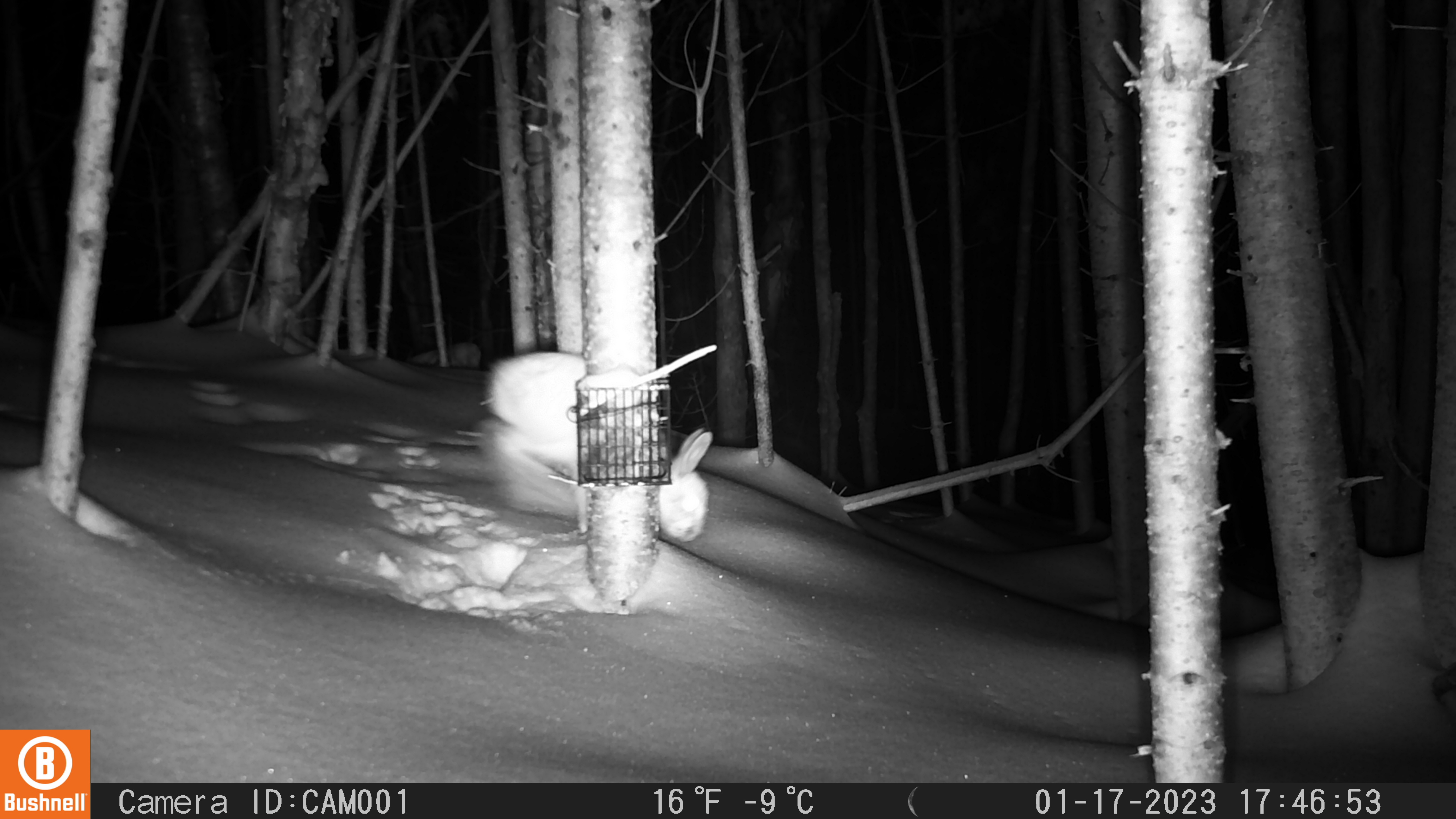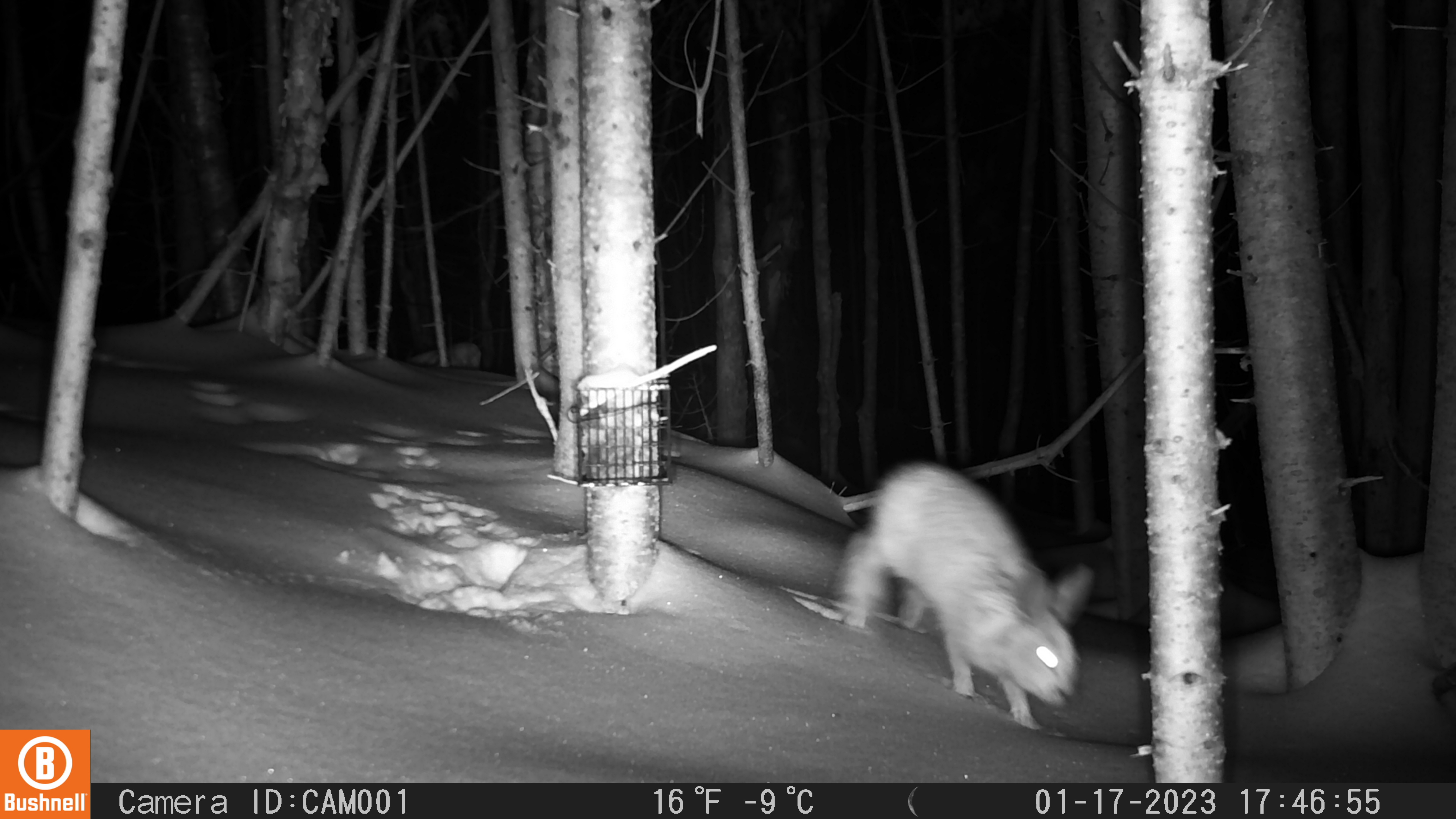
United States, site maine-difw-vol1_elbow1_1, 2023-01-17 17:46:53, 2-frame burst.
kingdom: Animalia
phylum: Chordata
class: Mammalia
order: Lagomorpha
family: Leporidae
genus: Lepus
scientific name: Lepus americanus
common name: snowshoe hare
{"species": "snowshoe hare (Lepus americanus)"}